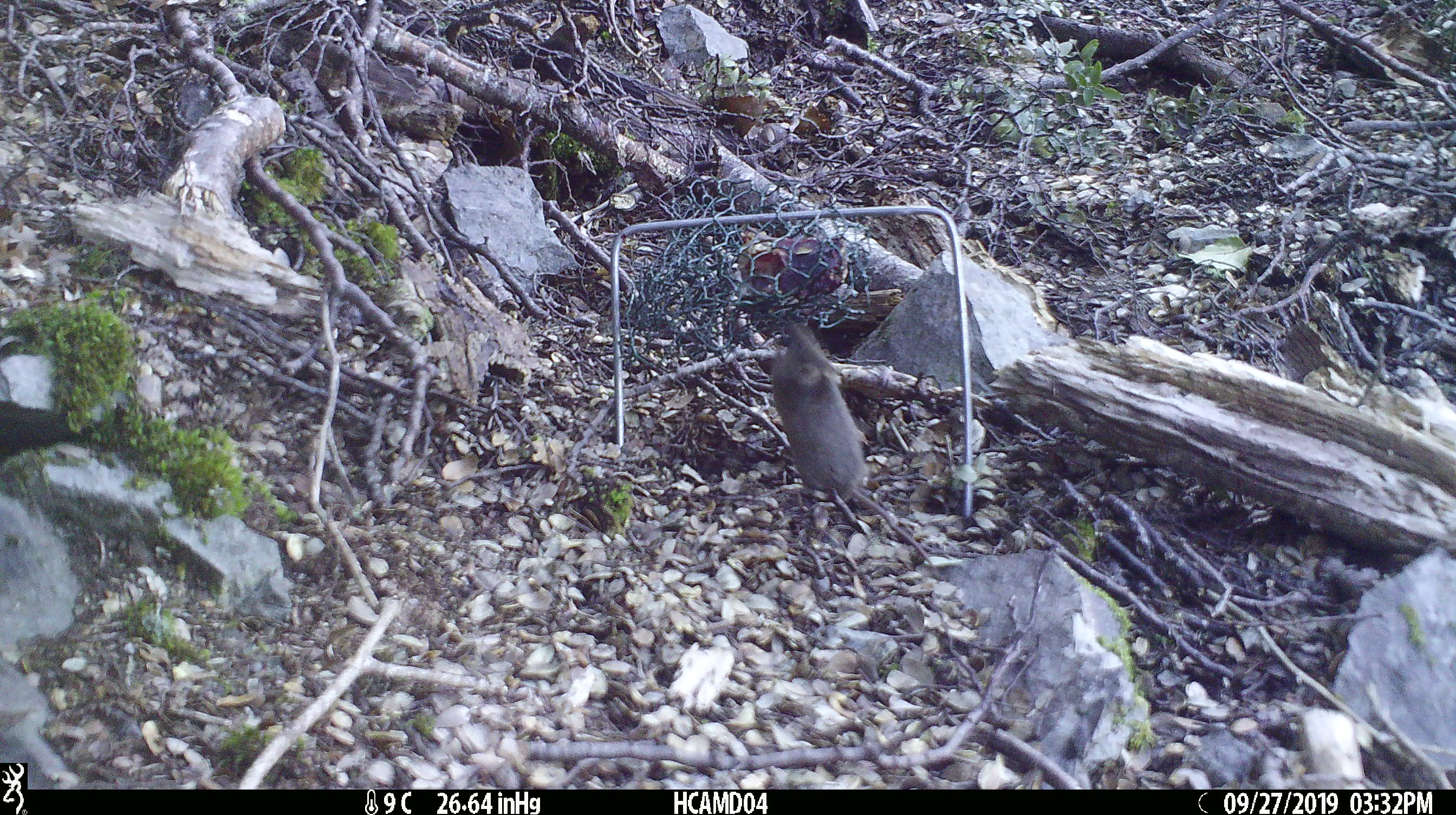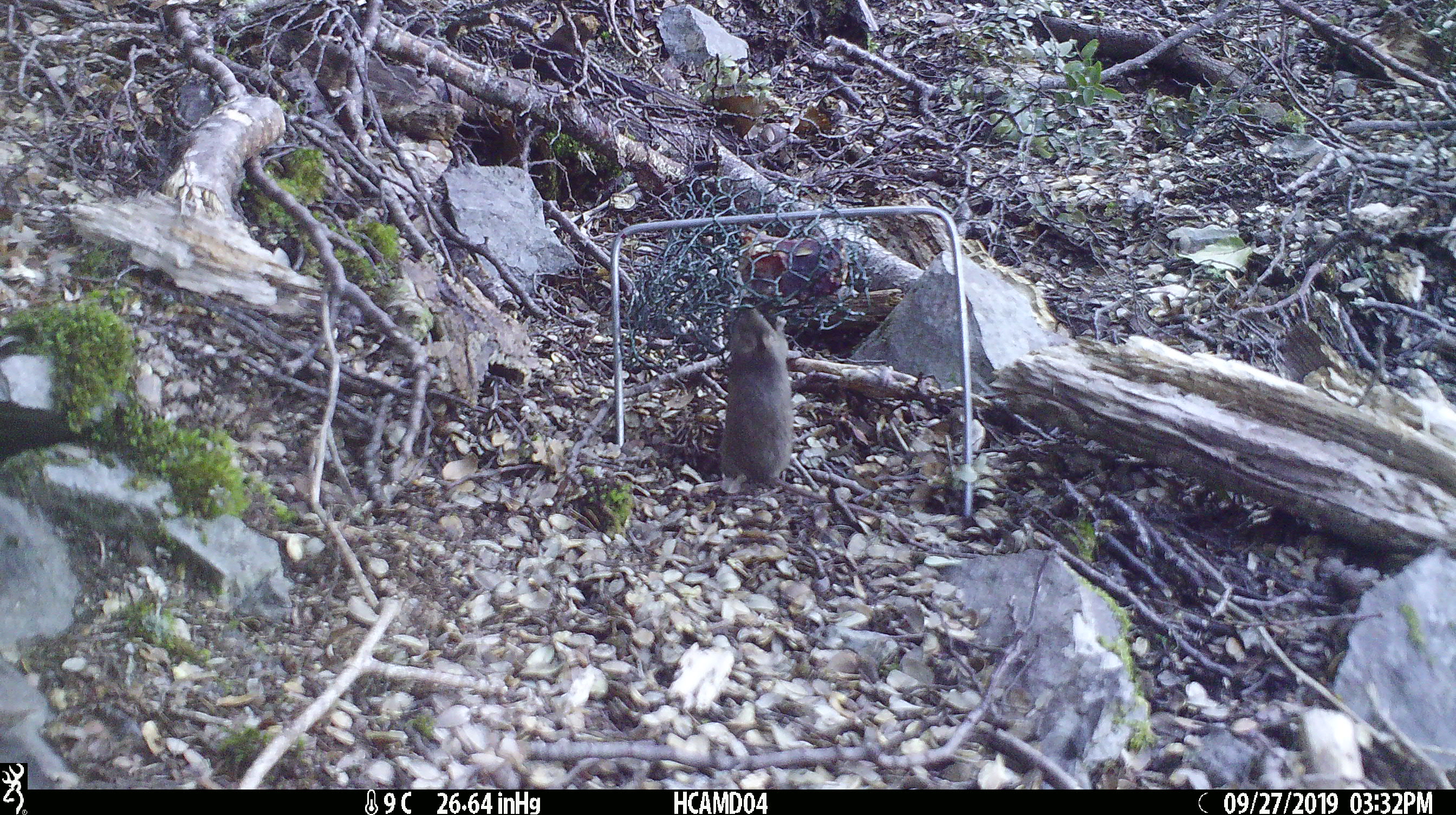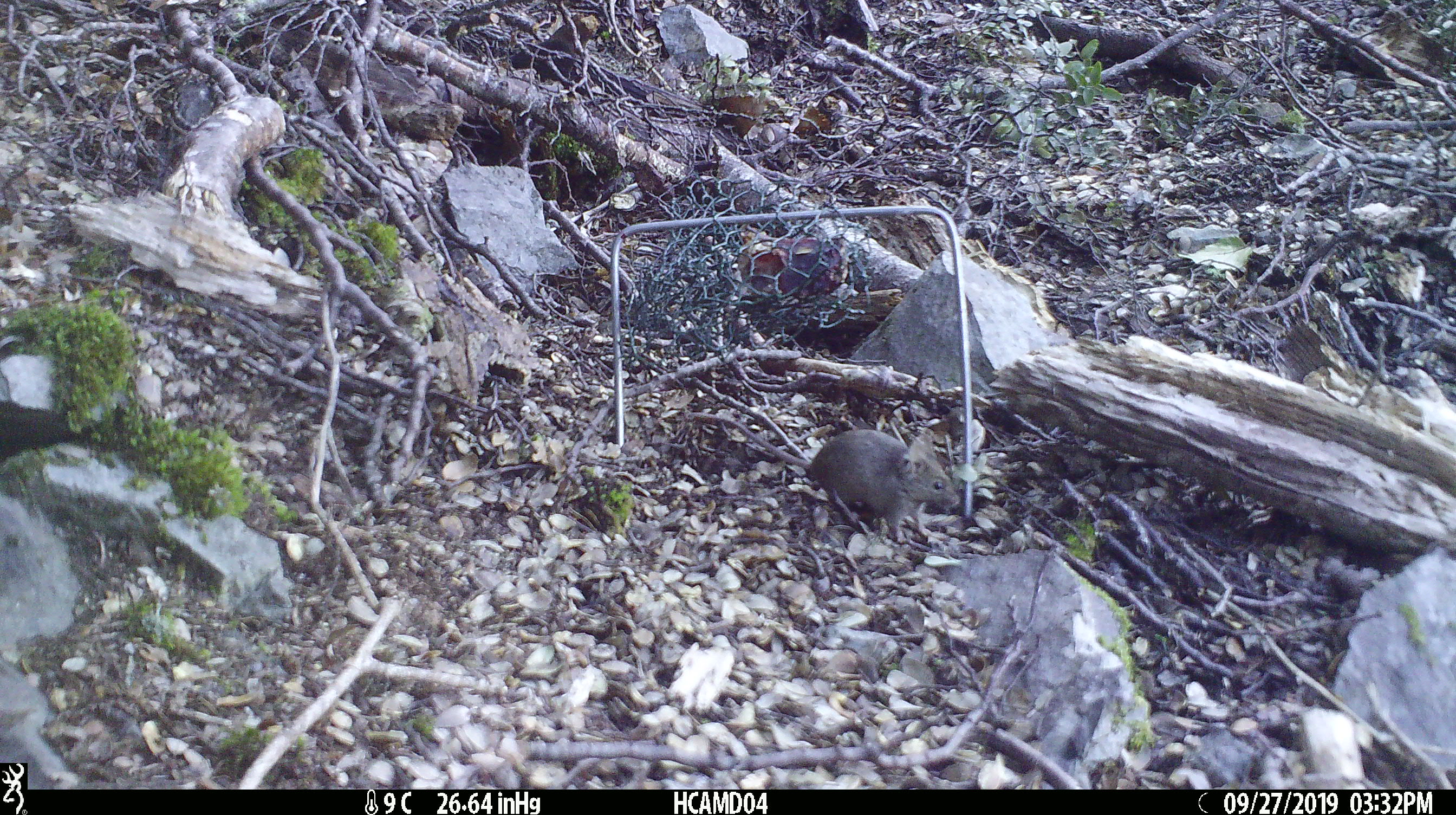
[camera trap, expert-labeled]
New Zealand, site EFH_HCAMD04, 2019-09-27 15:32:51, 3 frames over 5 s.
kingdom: Animalia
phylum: Chordata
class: Mammalia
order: Rodentia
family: Muridae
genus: Mus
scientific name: Mus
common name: mouse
Mouse (Mus).